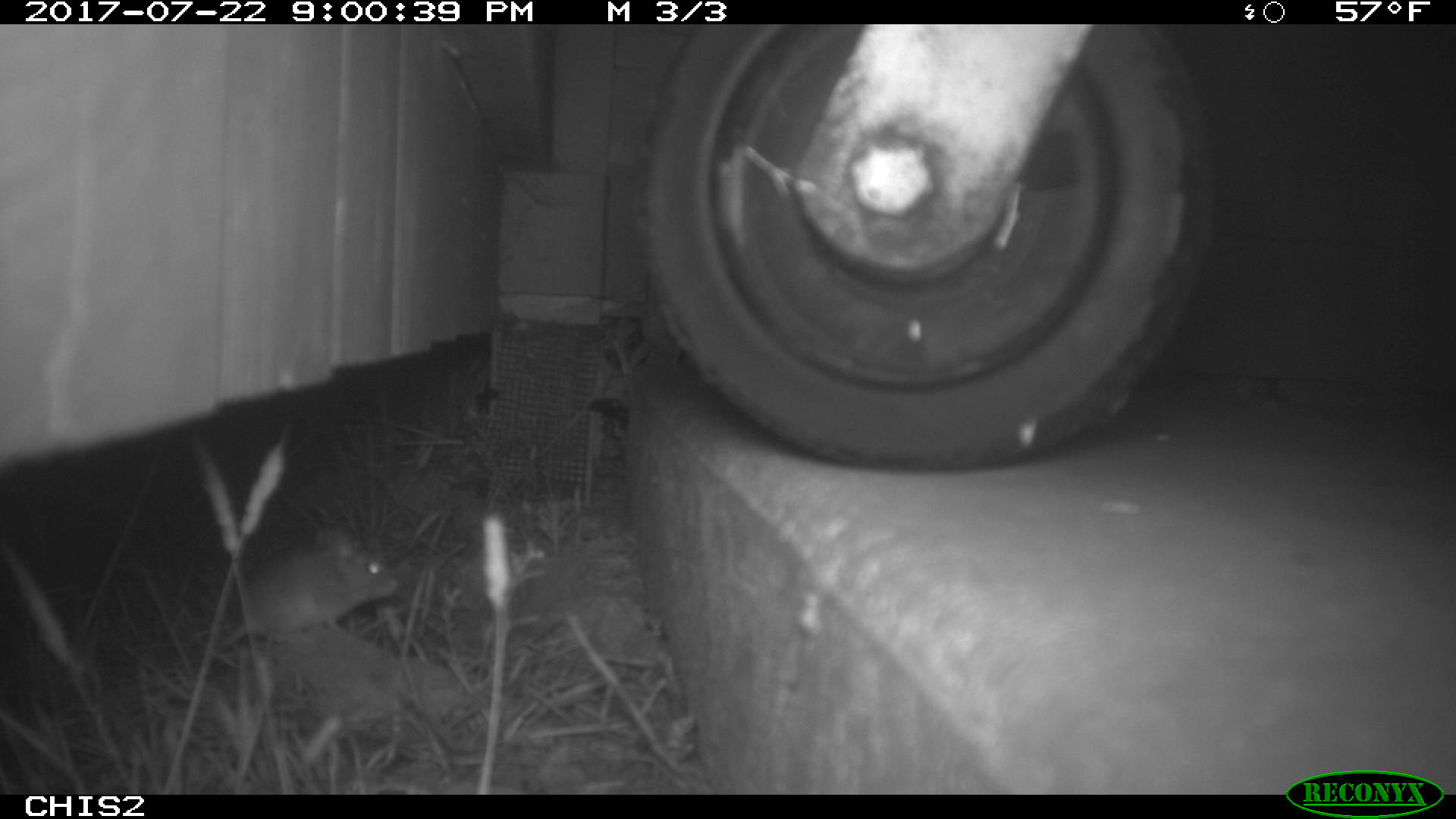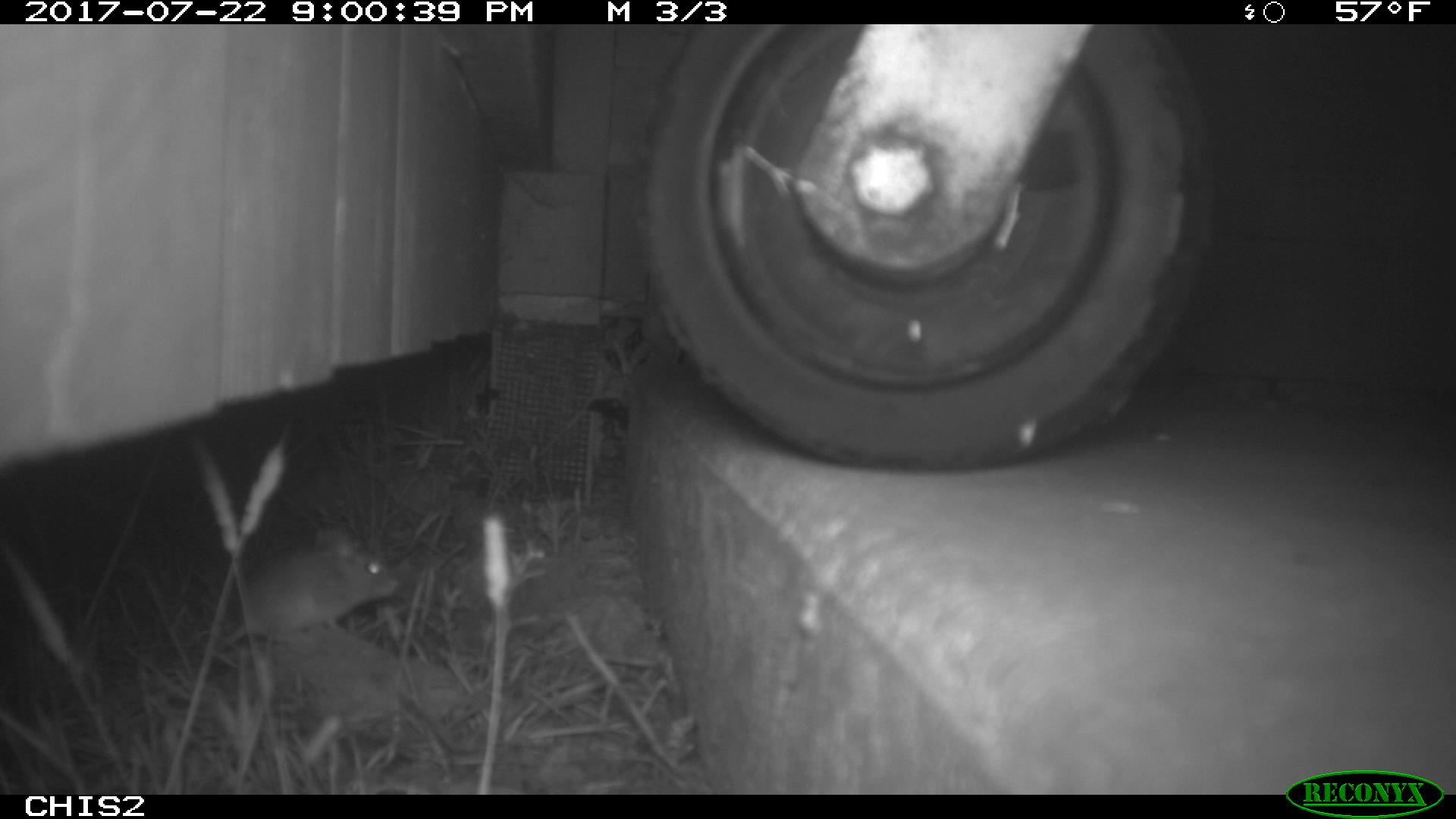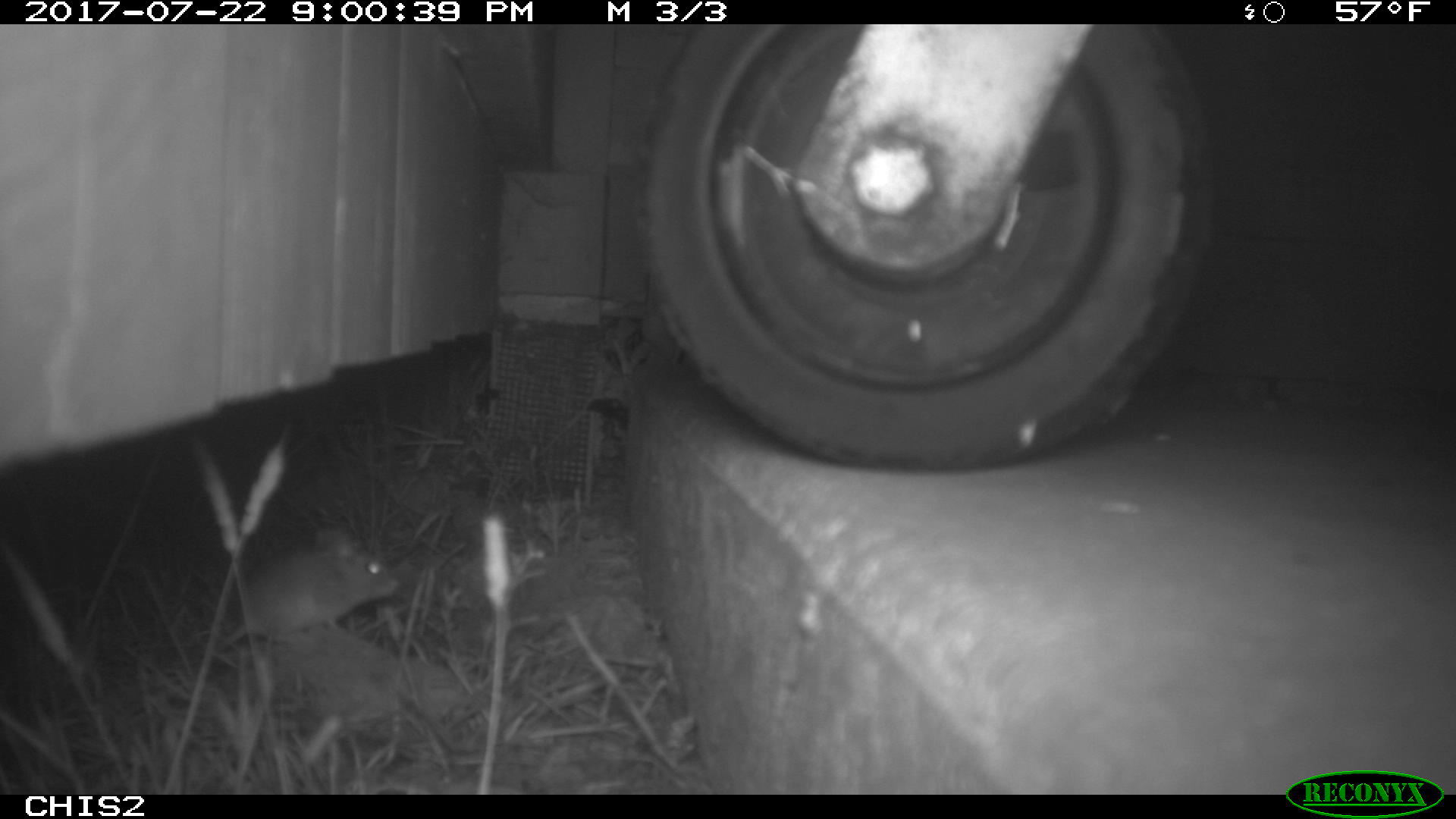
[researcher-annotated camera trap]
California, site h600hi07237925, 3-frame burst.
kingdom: Animalia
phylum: Chordata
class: Mammalia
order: Rodentia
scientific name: Rodentia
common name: rodent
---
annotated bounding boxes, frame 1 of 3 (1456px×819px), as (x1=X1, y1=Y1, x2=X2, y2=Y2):
rodent: (x1=212, y1=523, x2=401, y2=653)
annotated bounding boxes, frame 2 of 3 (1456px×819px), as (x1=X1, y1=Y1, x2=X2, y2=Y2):
rodent: (x1=218, y1=532, x2=398, y2=652)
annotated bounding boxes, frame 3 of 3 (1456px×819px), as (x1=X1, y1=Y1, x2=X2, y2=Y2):
rodent: (x1=214, y1=531, x2=401, y2=648)